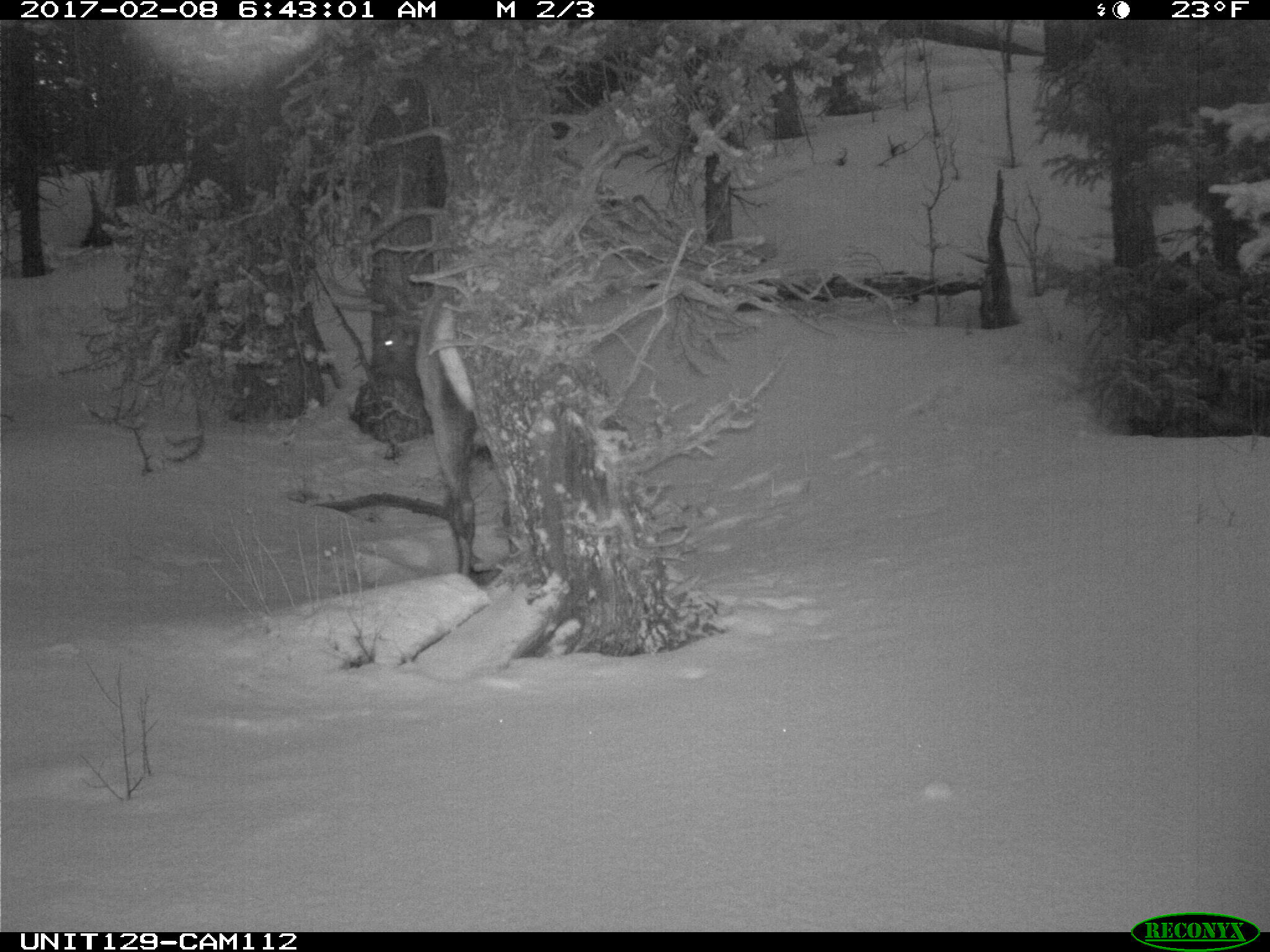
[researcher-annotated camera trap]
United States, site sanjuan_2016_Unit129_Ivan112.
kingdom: Animalia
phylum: Chordata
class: Mammalia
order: Artiodactyla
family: Cervidae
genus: Cervus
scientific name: Cervus elaphus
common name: red deer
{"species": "Cervus elaphus (red deer)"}